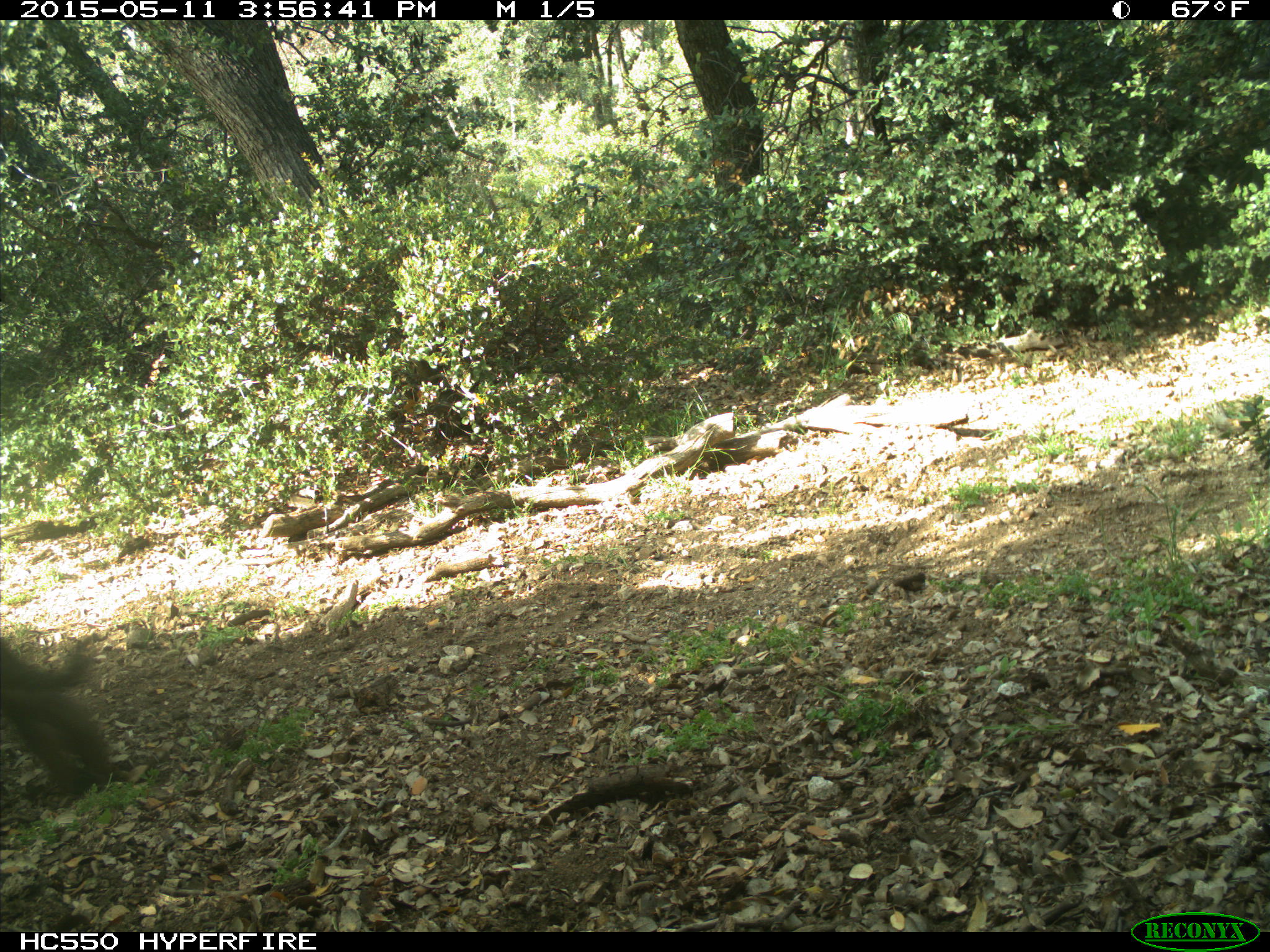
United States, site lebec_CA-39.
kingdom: Animalia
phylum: Chordata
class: Mammalia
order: Artiodactyla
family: Bovidae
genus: Bos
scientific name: Bos taurus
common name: domestic cow